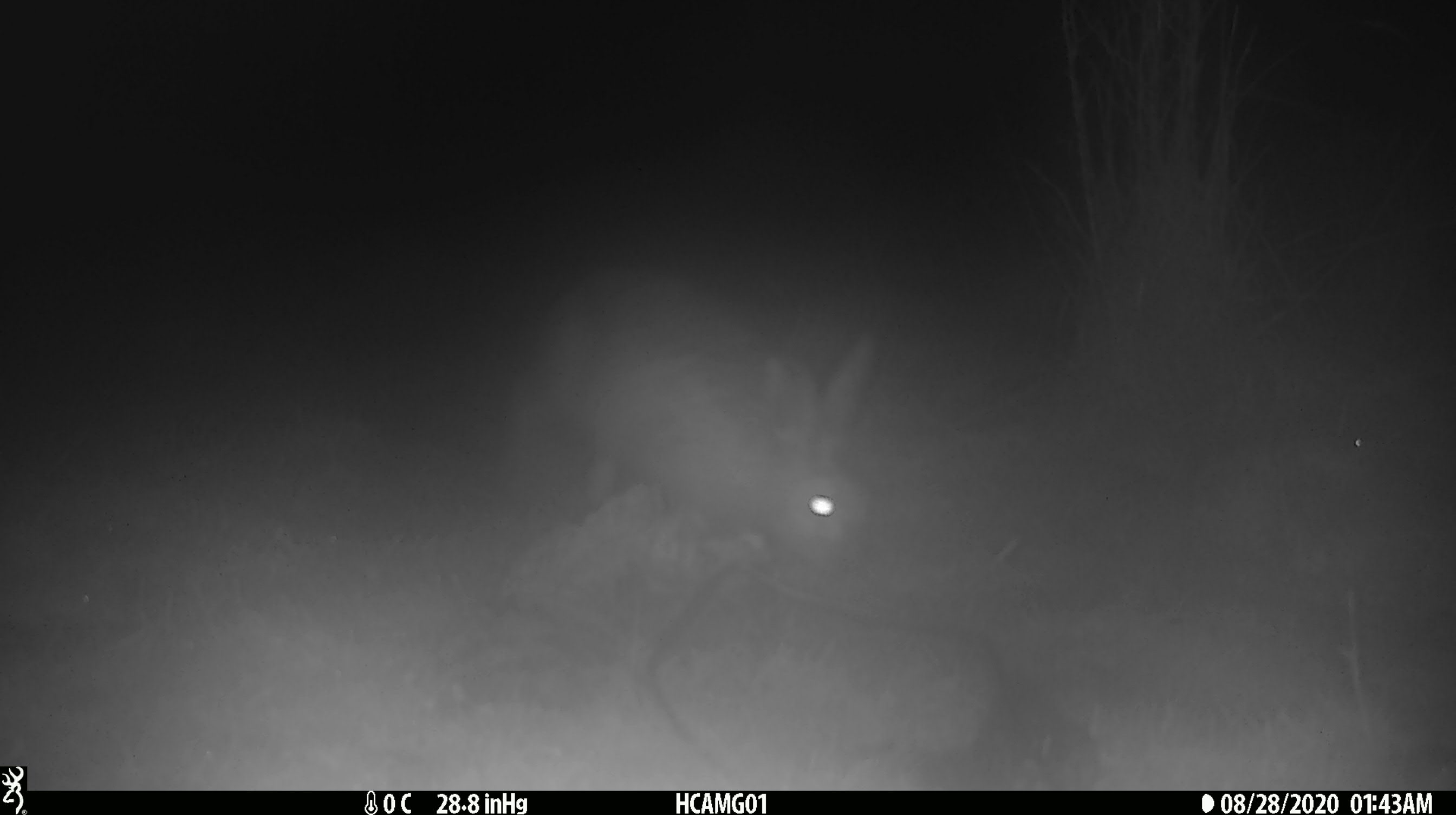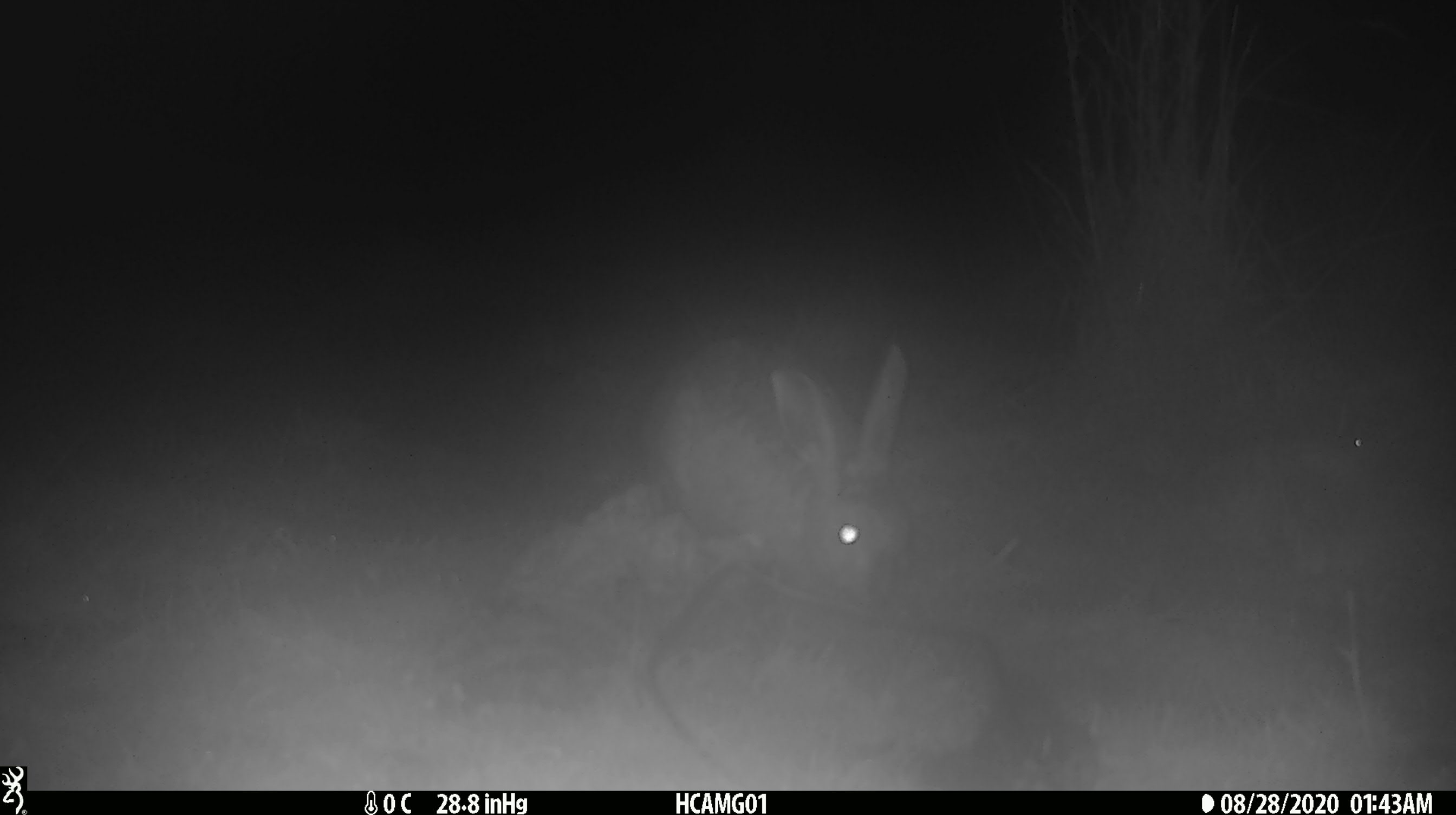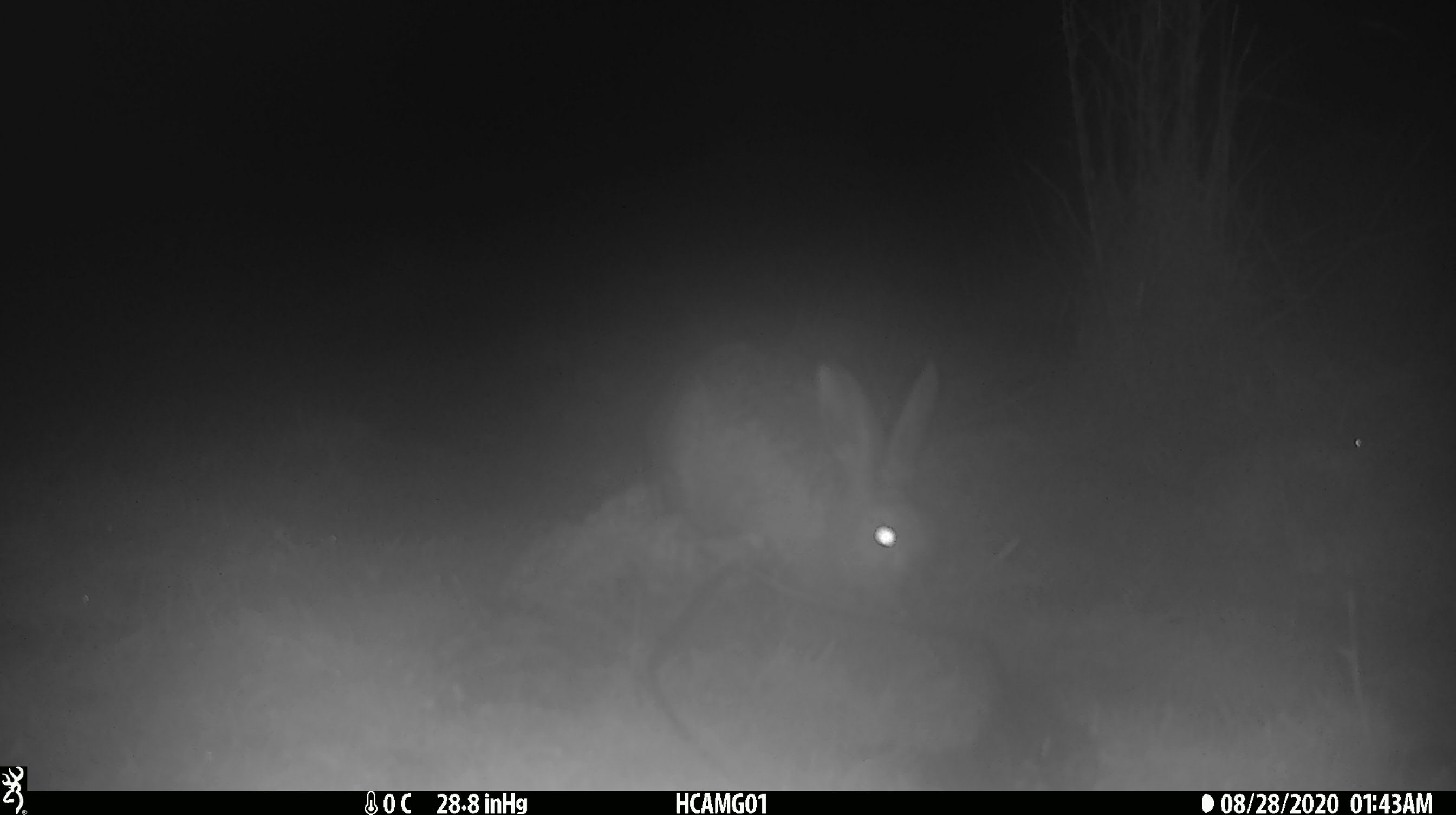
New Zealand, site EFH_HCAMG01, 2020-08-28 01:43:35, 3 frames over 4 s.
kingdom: Animalia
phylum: Chordata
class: Mammalia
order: Lagomorpha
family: Leporidae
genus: Lepus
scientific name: Lepus europaeus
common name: brown hare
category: hare